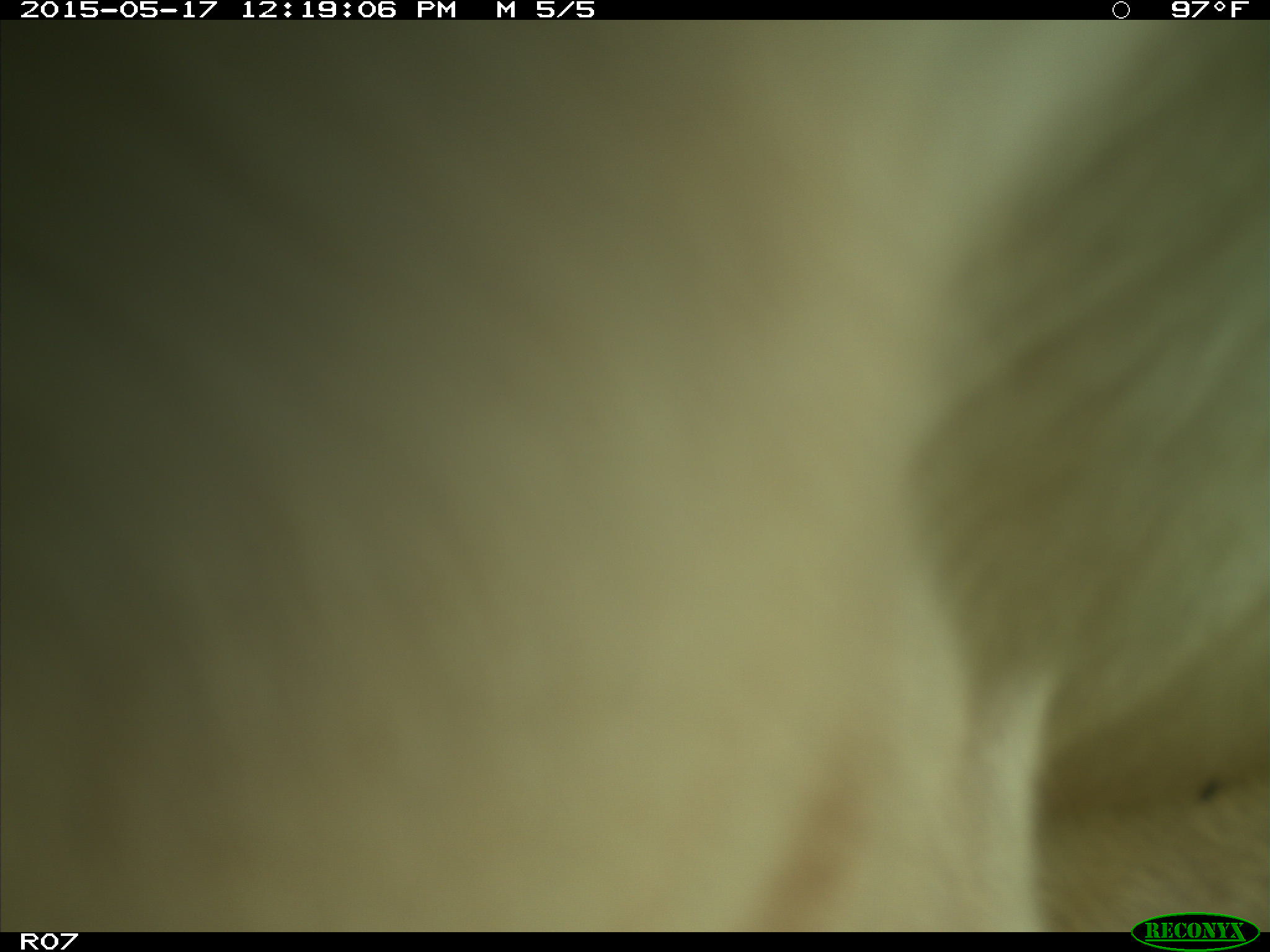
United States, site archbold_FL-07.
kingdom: Animalia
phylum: Chordata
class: Mammalia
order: Artiodactyla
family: Bovidae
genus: Bos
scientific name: Bos taurus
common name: domestic cow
Bos taurus (domestic cow).